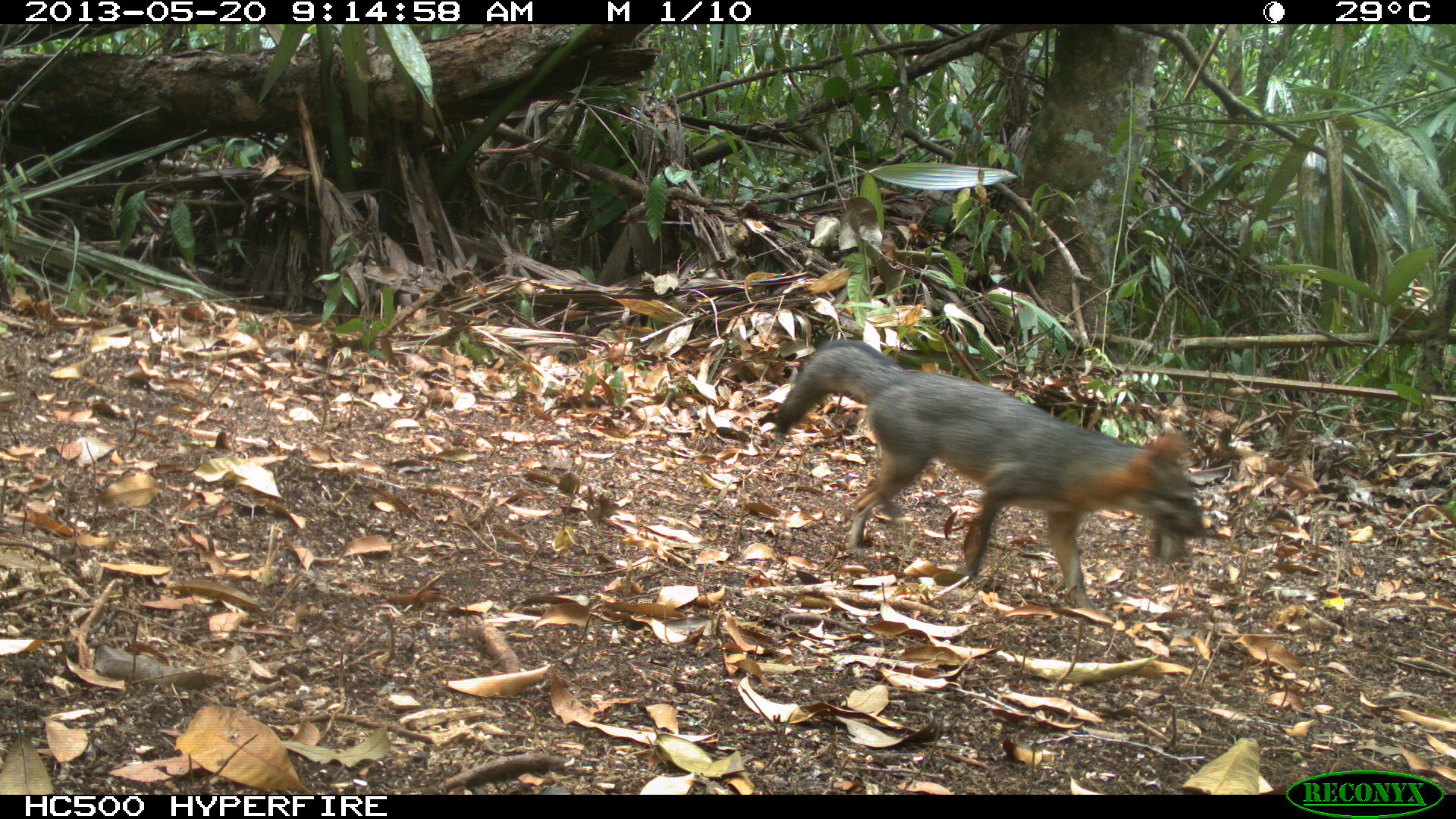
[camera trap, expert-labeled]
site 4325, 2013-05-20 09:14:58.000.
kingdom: Animalia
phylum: Chordata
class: Mammalia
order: Carnivora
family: Canidae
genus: Urocyon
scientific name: Urocyon cinereoargenteus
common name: gray fox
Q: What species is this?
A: Urocyon cinereoargenteus (gray fox).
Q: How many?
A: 1.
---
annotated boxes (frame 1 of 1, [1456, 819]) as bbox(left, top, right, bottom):
urocyon cinereoargenteus: bbox(771, 337, 1209, 611)